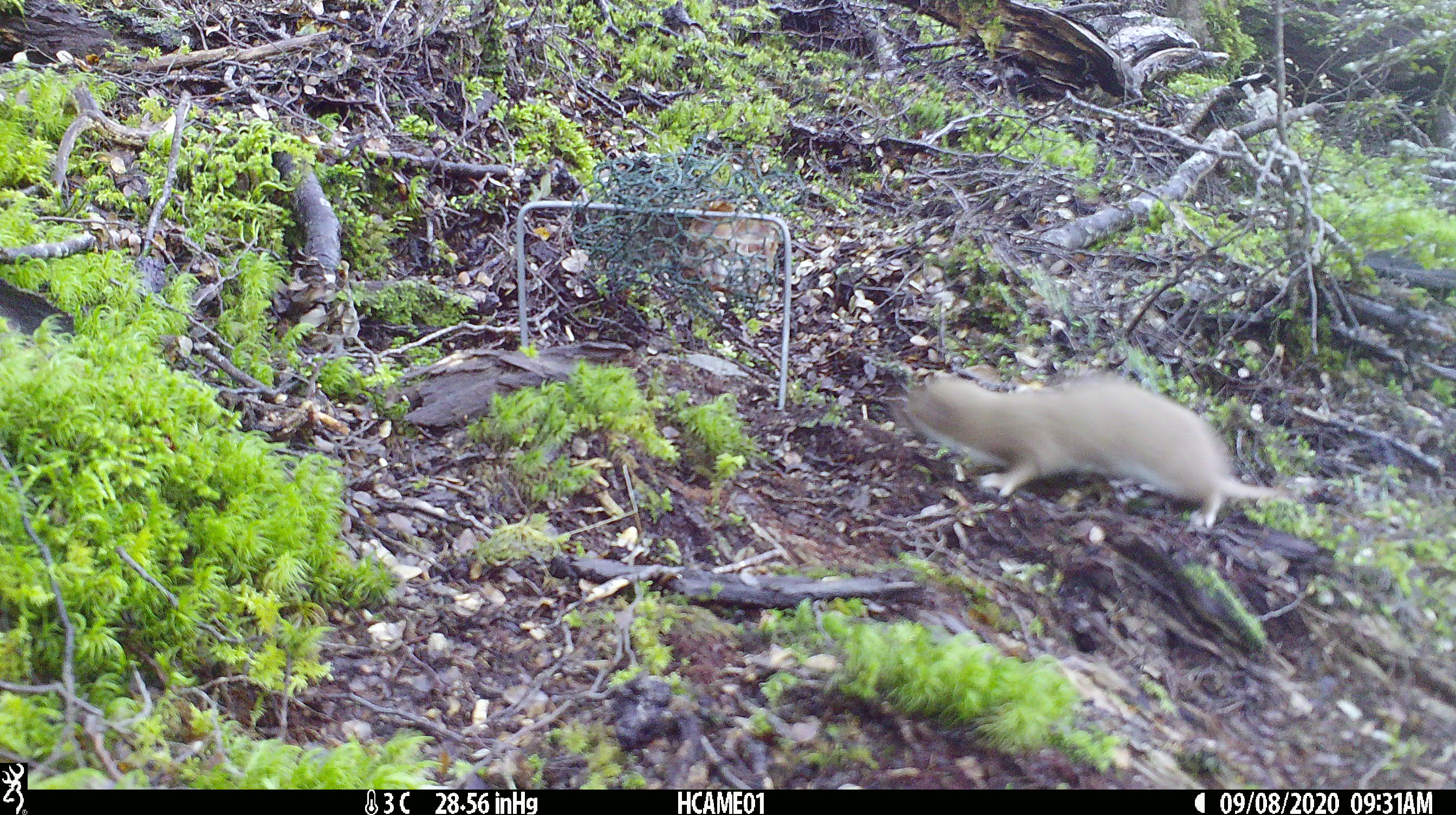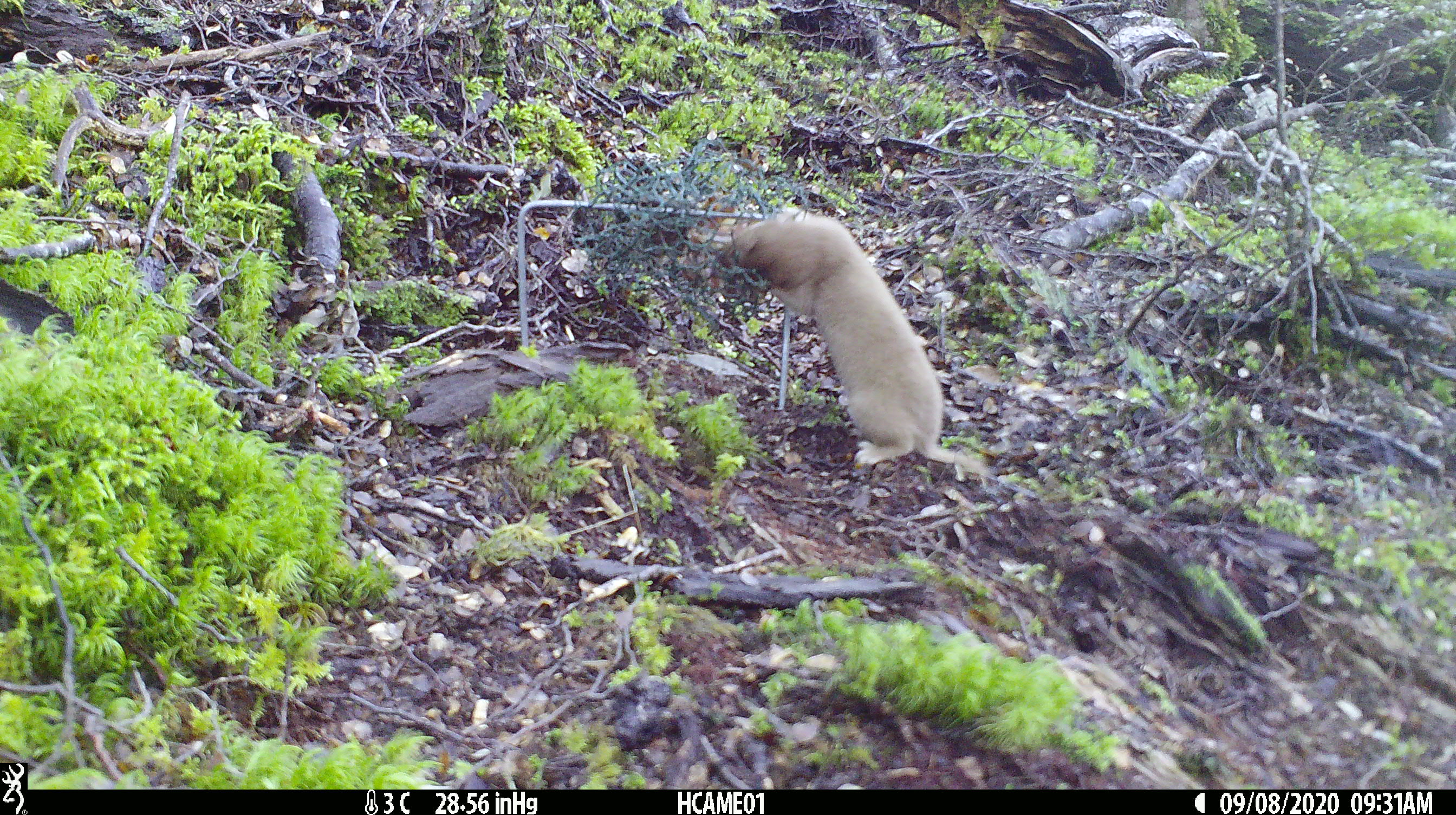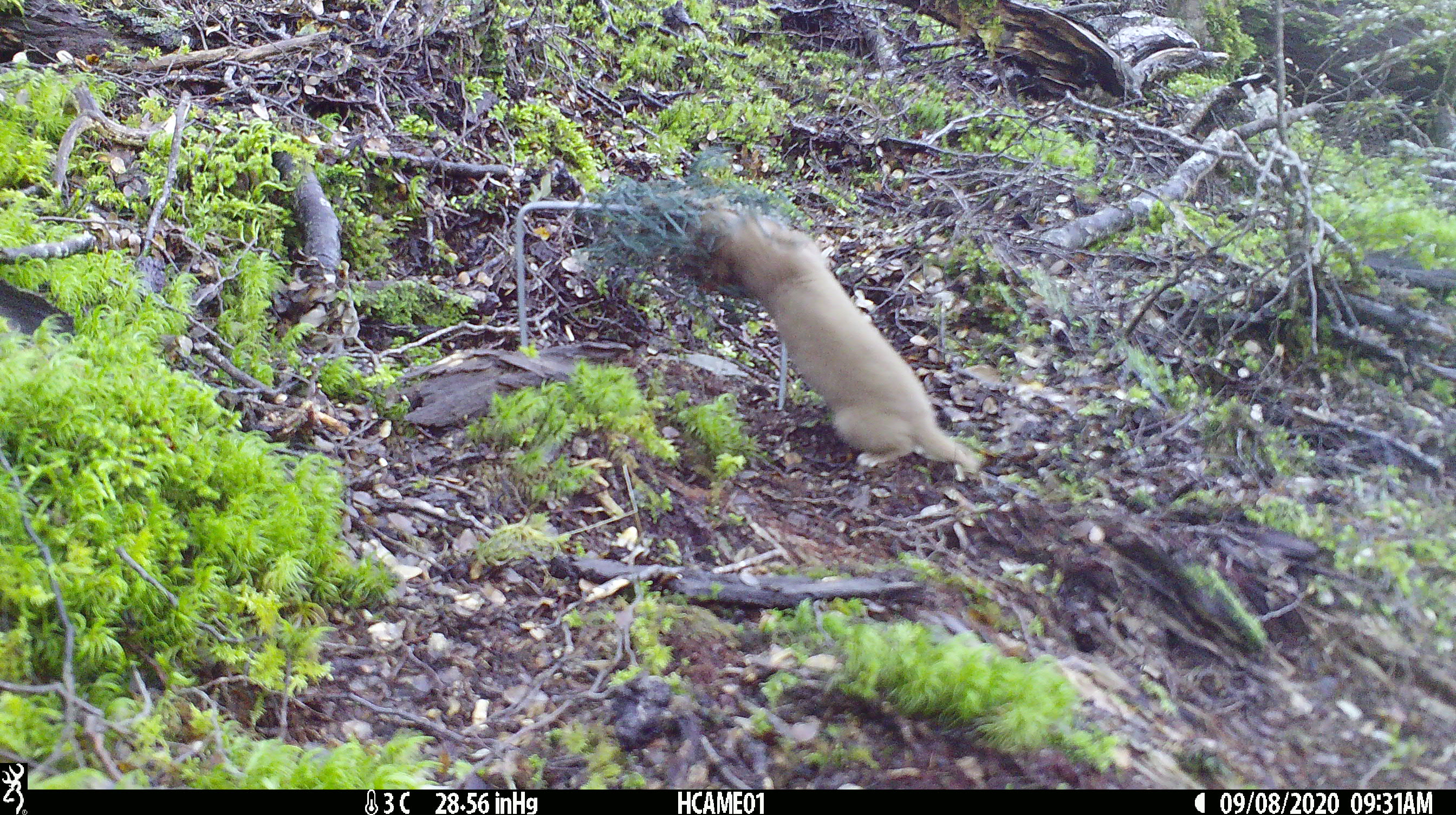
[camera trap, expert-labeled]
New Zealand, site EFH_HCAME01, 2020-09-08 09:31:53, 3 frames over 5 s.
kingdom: Animalia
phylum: Chordata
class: Mammalia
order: Carnivora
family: Mustelidae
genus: Mustela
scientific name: Mustela nivalis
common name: least weasel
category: weasel